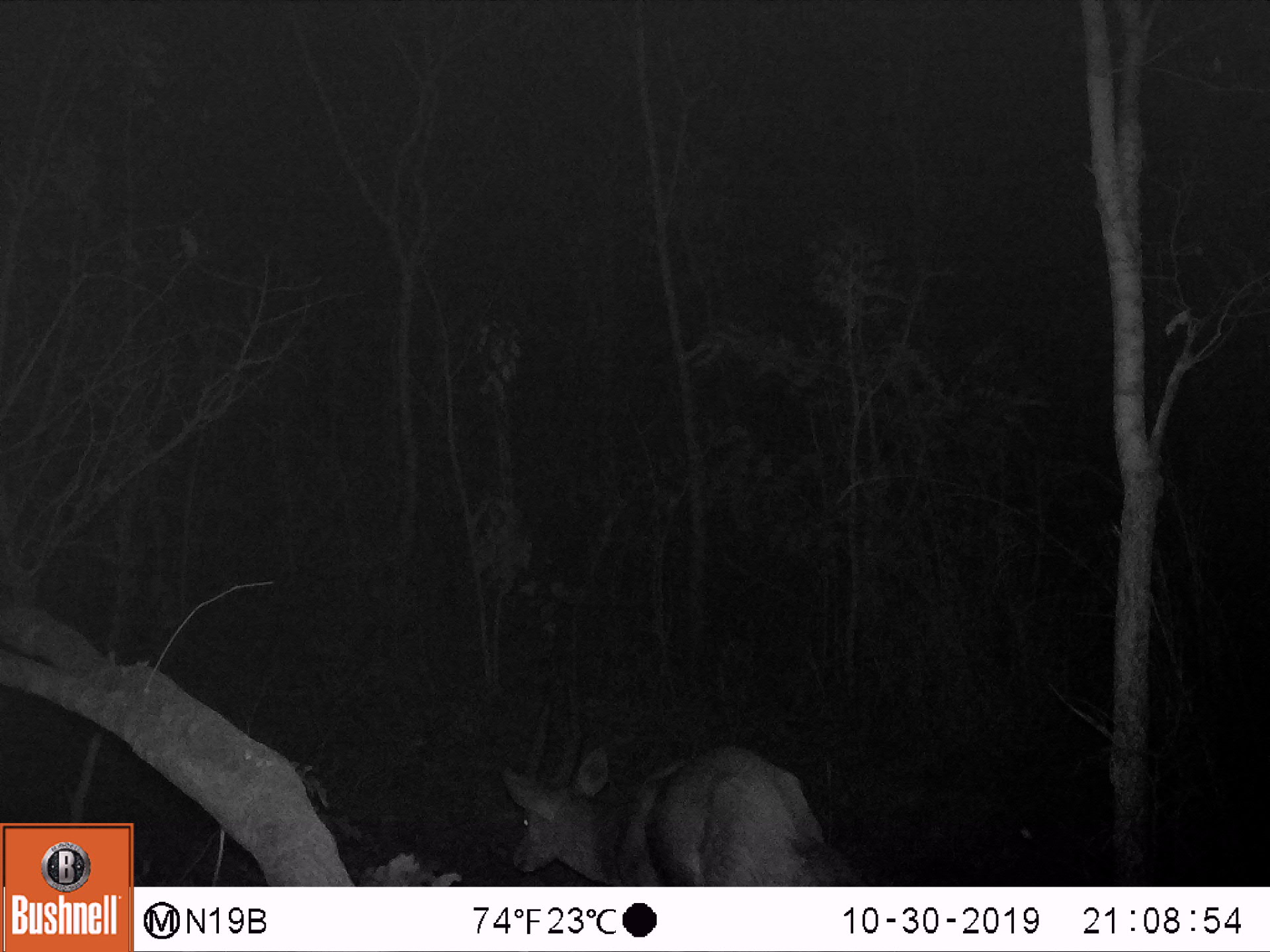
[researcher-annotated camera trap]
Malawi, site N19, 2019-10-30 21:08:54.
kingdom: Animalia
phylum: Chordata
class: Mammalia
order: Artiodactyla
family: Bovidae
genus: Tragelaphus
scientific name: Tragelaphus sylvaticus sylvaticus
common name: cape bushbuck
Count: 1.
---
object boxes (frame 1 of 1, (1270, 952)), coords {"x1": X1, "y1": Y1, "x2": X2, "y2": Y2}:
cape bushbuck: {"x1": 498, "y1": 670, "x2": 871, "y2": 885}